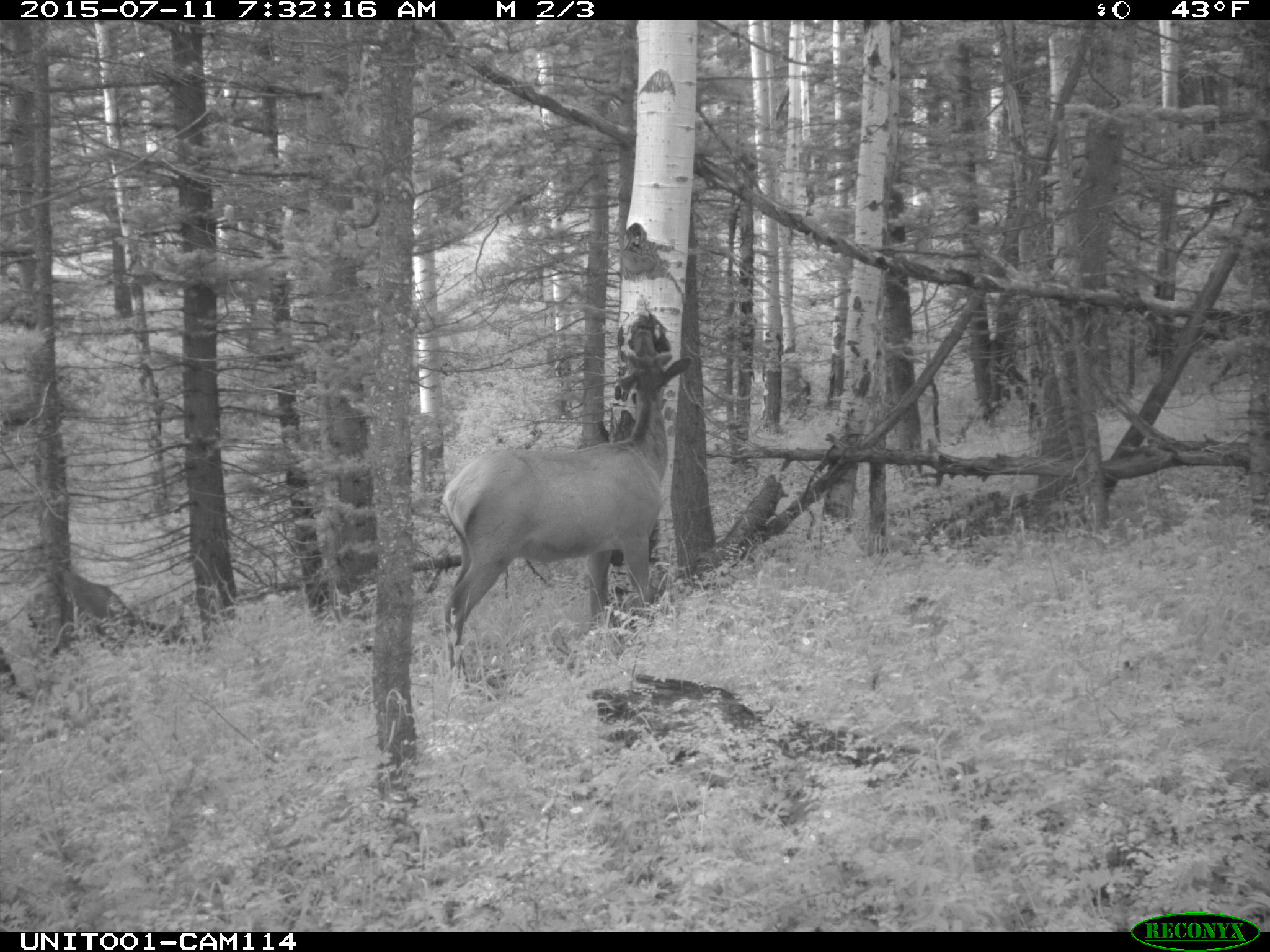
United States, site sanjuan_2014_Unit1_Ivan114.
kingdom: Animalia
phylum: Chordata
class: Mammalia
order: Artiodactyla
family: Cervidae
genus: Cervus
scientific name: Cervus elaphus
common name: red deer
Cervus elaphus (red deer).